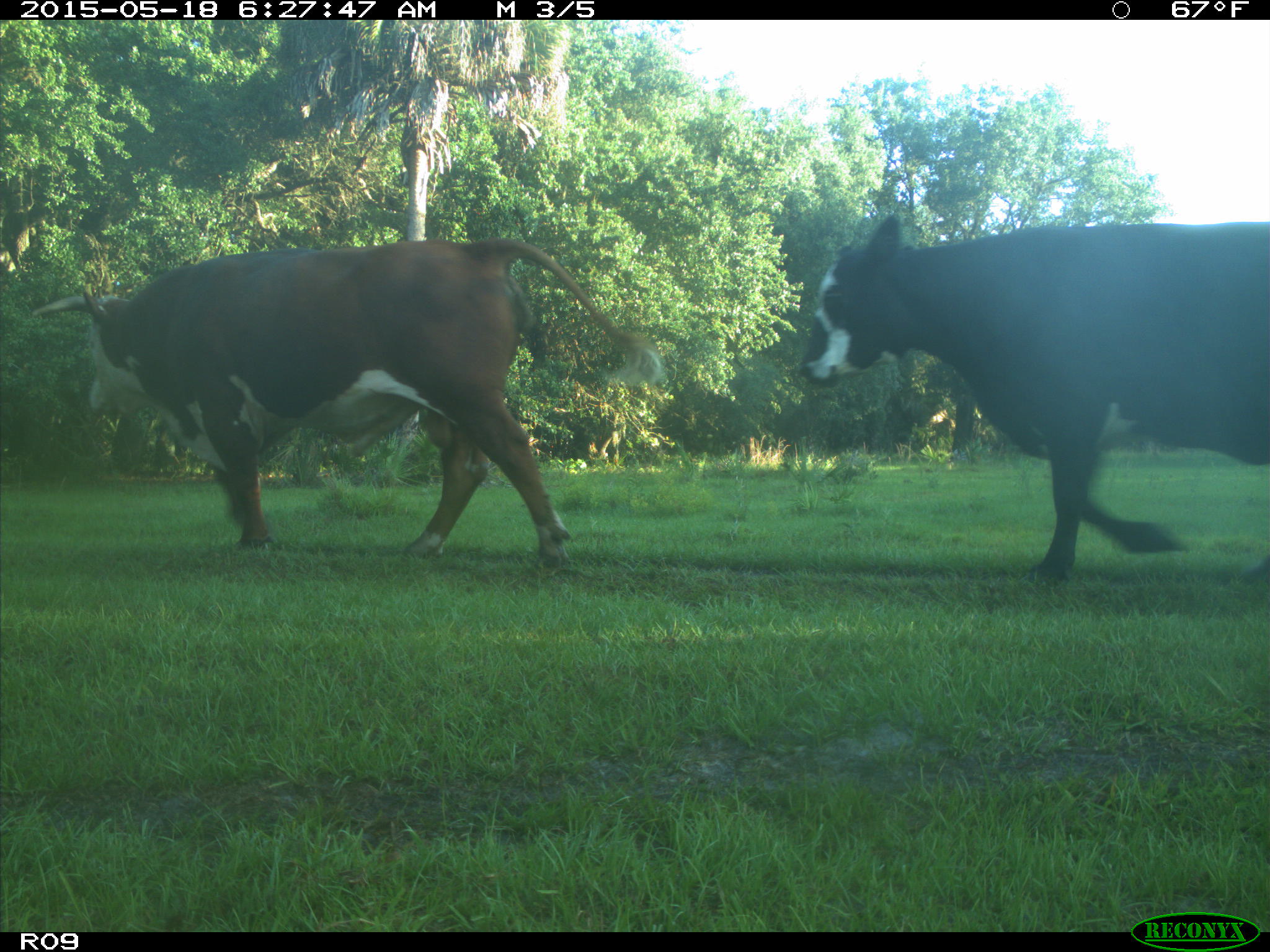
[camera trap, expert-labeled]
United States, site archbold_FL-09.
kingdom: Animalia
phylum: Chordata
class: Mammalia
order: Artiodactyla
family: Bovidae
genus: Bos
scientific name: Bos taurus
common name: domestic cow